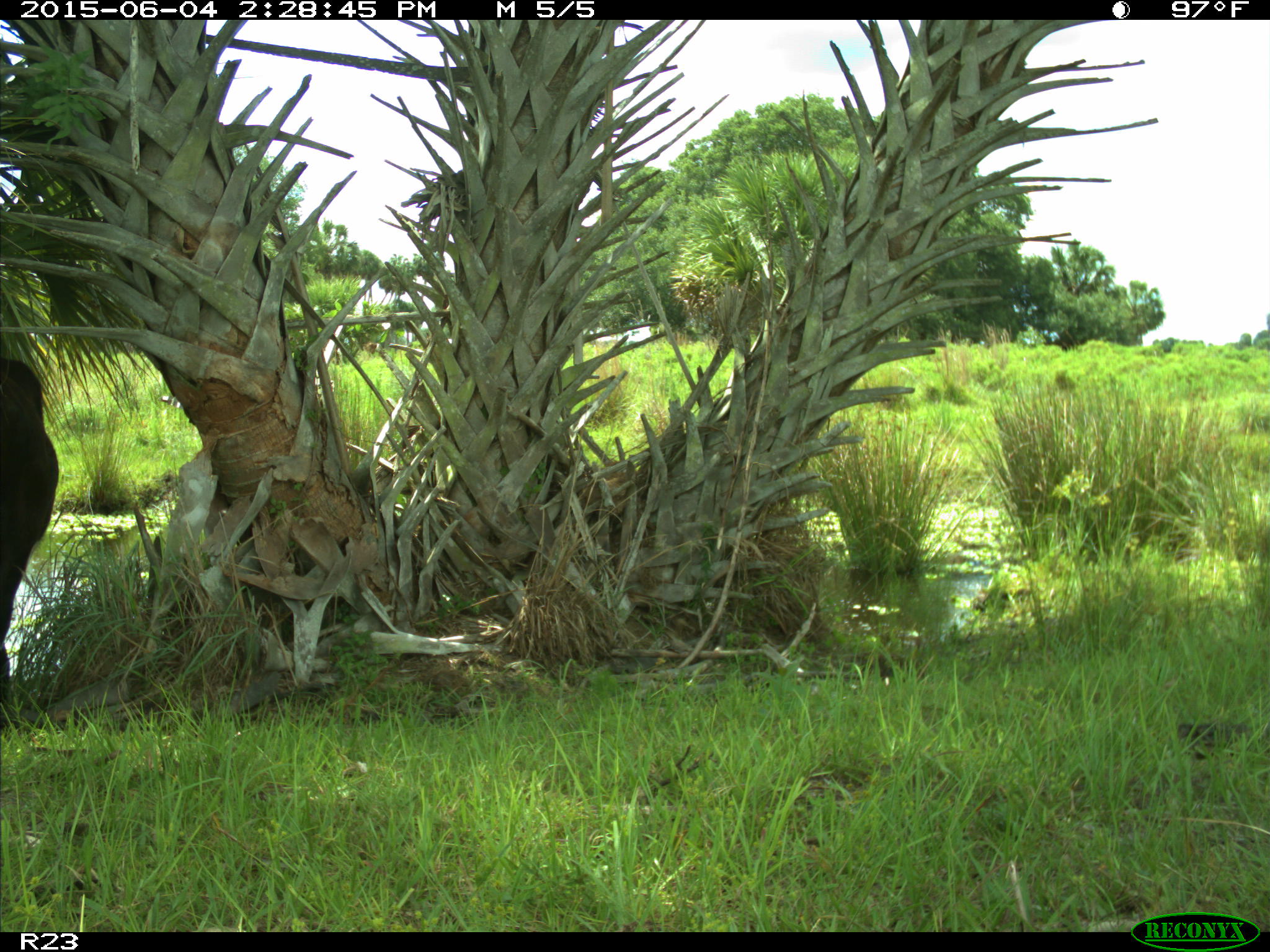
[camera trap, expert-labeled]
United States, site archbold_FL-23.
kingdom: Animalia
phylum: Chordata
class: Mammalia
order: Artiodactyla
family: Bovidae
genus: Bos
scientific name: Bos taurus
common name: domestic cow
Bos taurus (domestic cow).